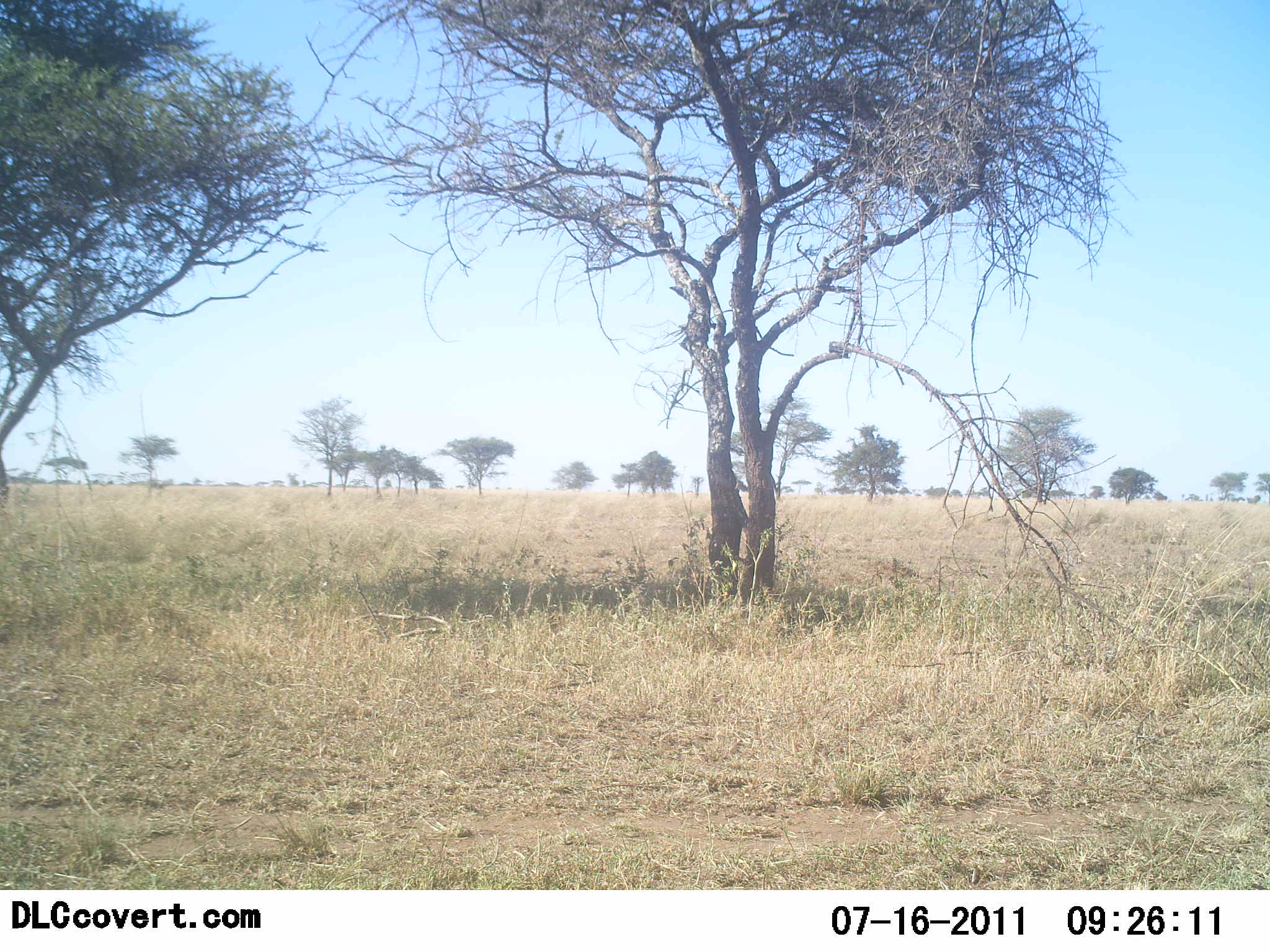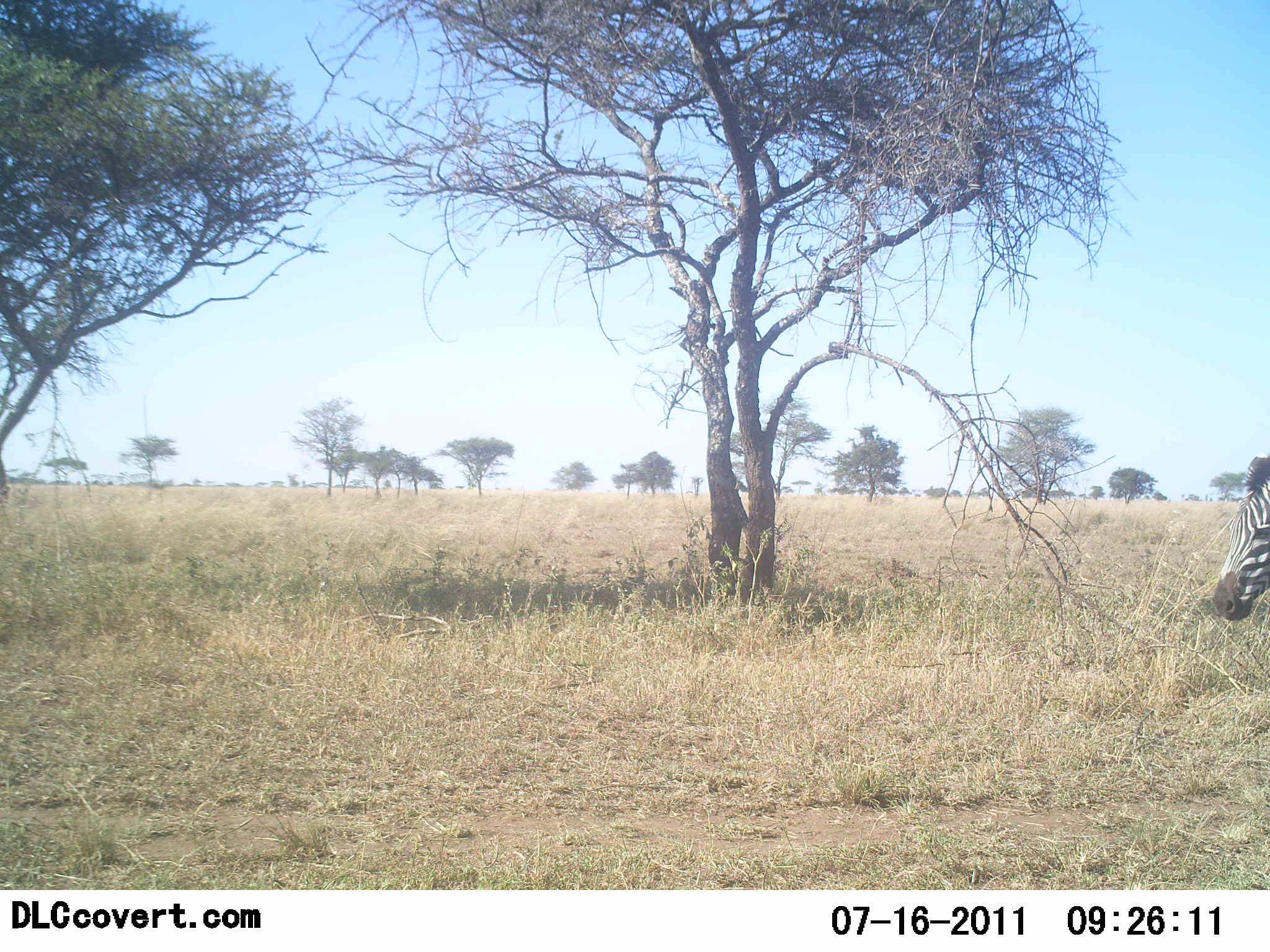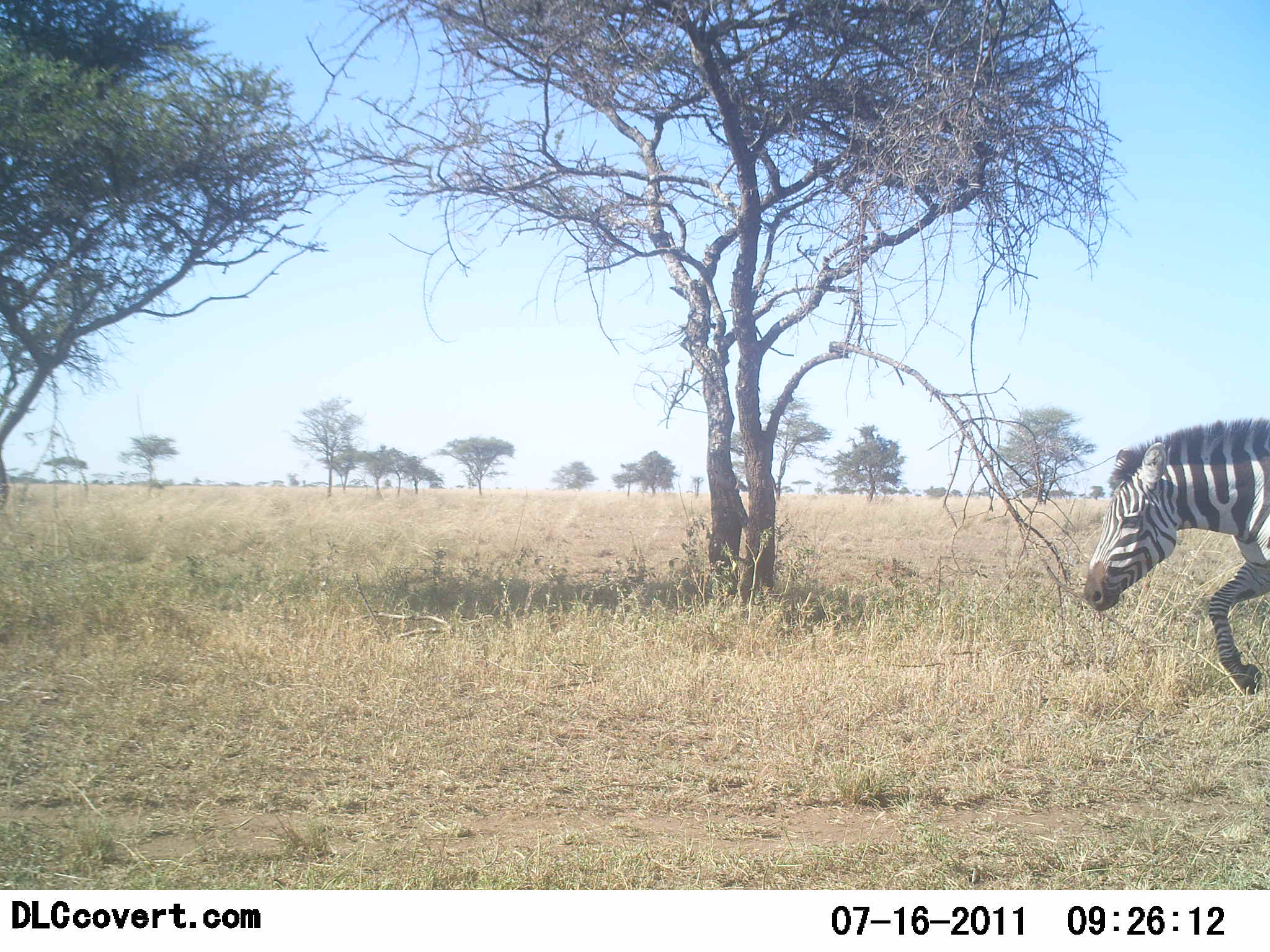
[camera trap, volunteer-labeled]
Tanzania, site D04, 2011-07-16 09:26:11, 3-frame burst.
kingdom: Animalia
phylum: Chordata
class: Mammalia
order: Perissodactyla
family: Equidae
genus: Equus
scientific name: Equus quagga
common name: plains zebra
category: zebra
Zebra (plains zebra) (Equus quagga), count 1. Behavior (volunteer vote fractions): standing 0%, resting 0%, moving 100%, interacting 0%. Young present (vote fraction): 0%. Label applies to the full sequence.